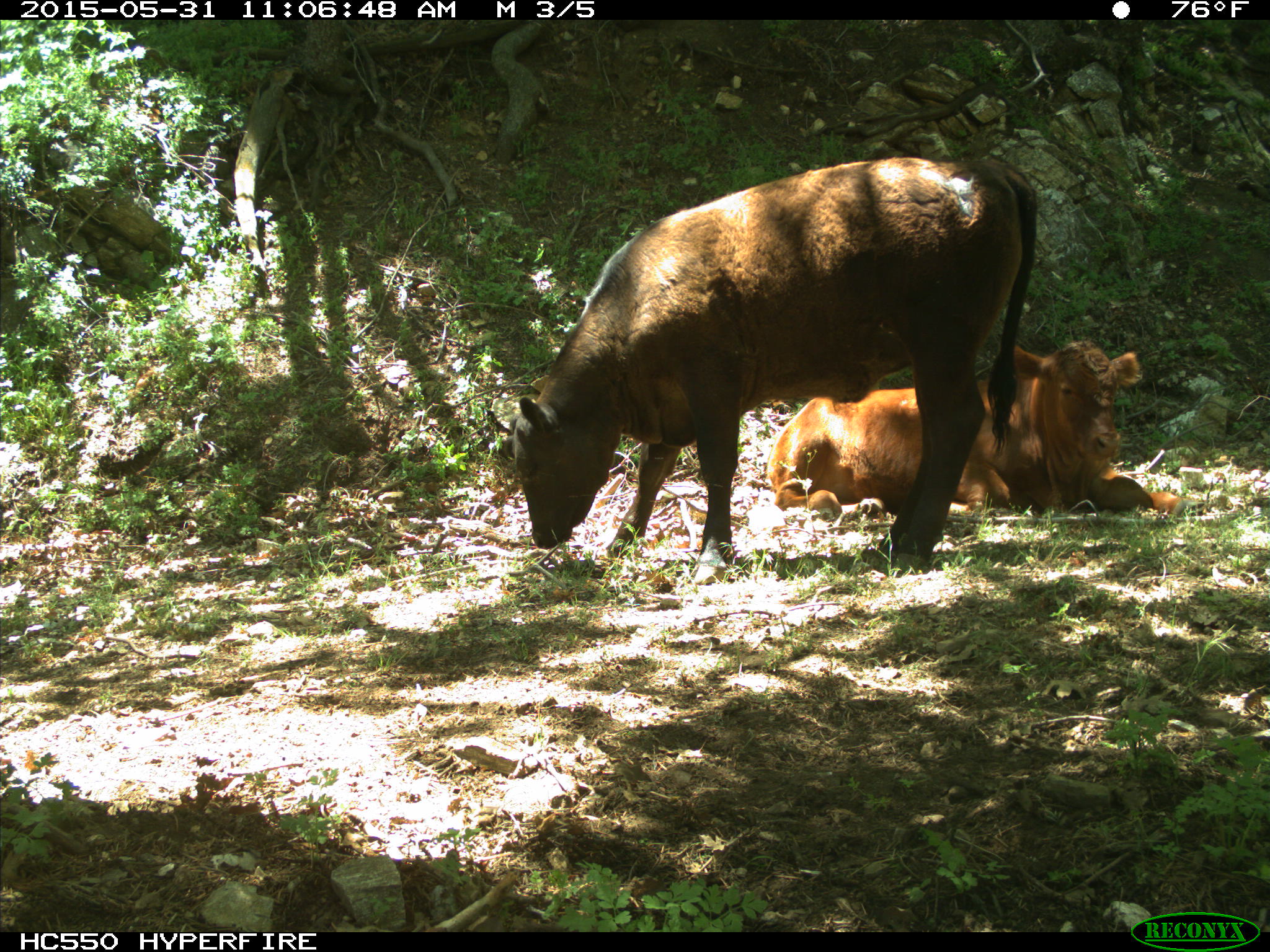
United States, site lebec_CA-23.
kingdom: Animalia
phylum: Chordata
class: Mammalia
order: Artiodactyla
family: Bovidae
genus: Bos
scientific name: Bos taurus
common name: domestic cow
Bos taurus (domestic cow).